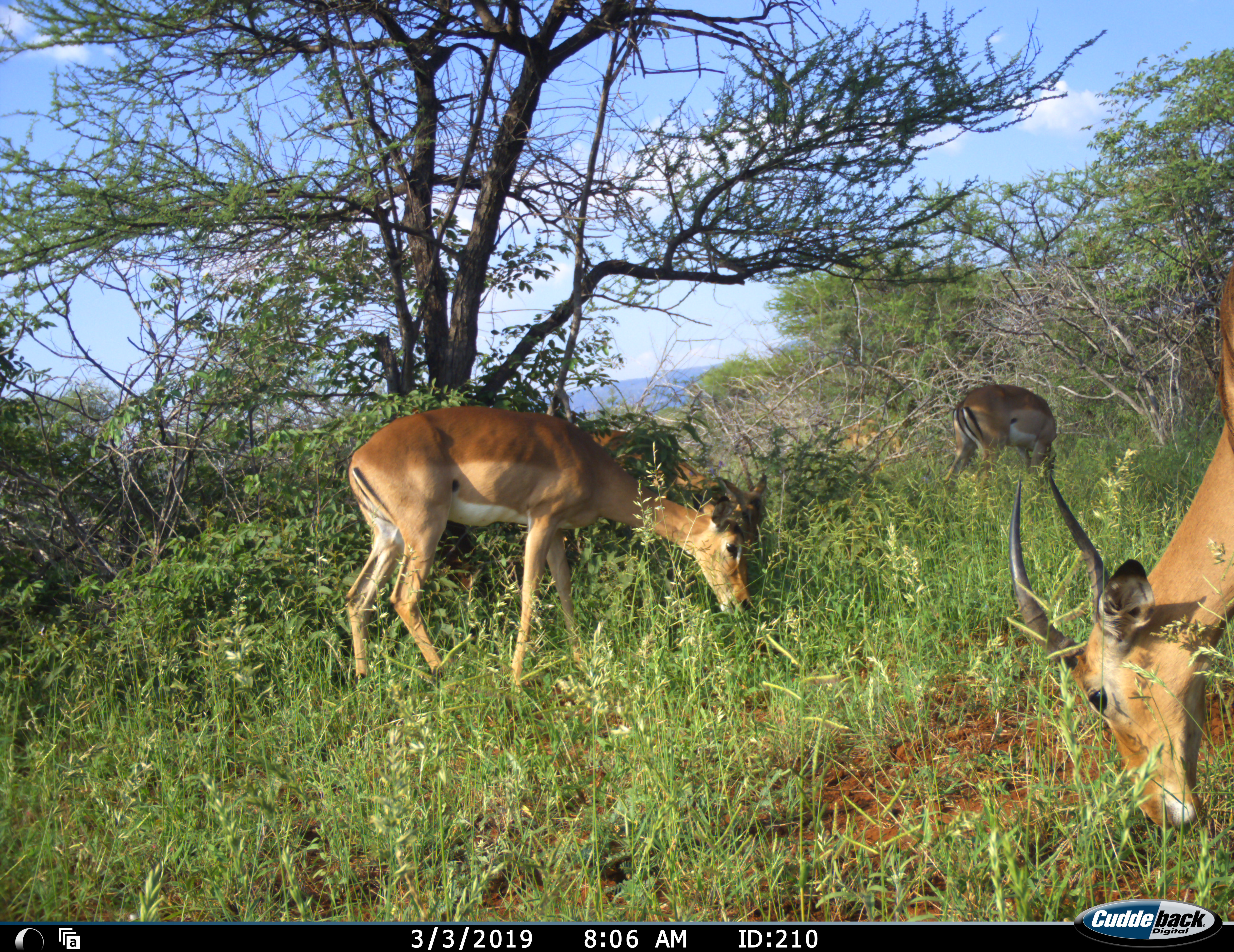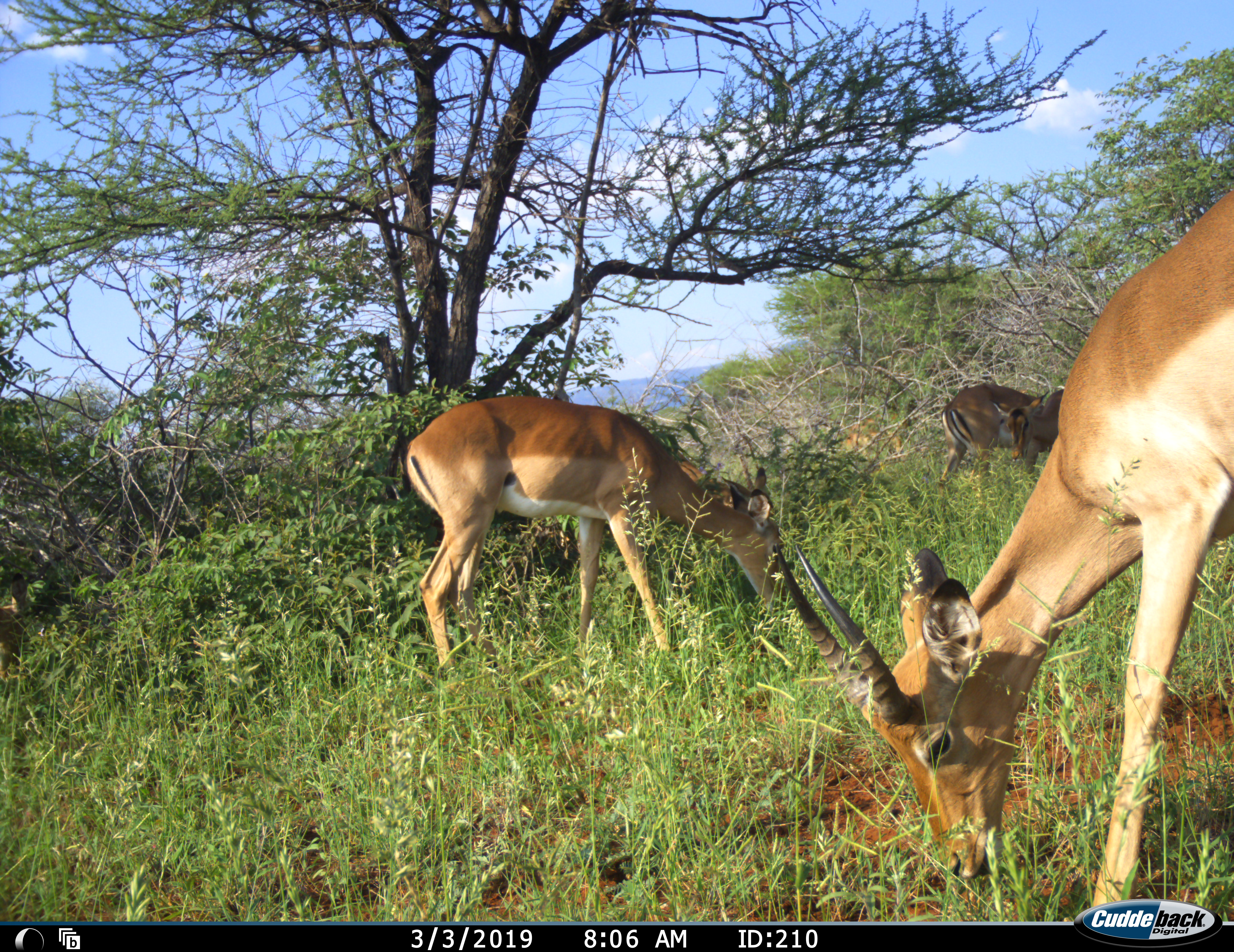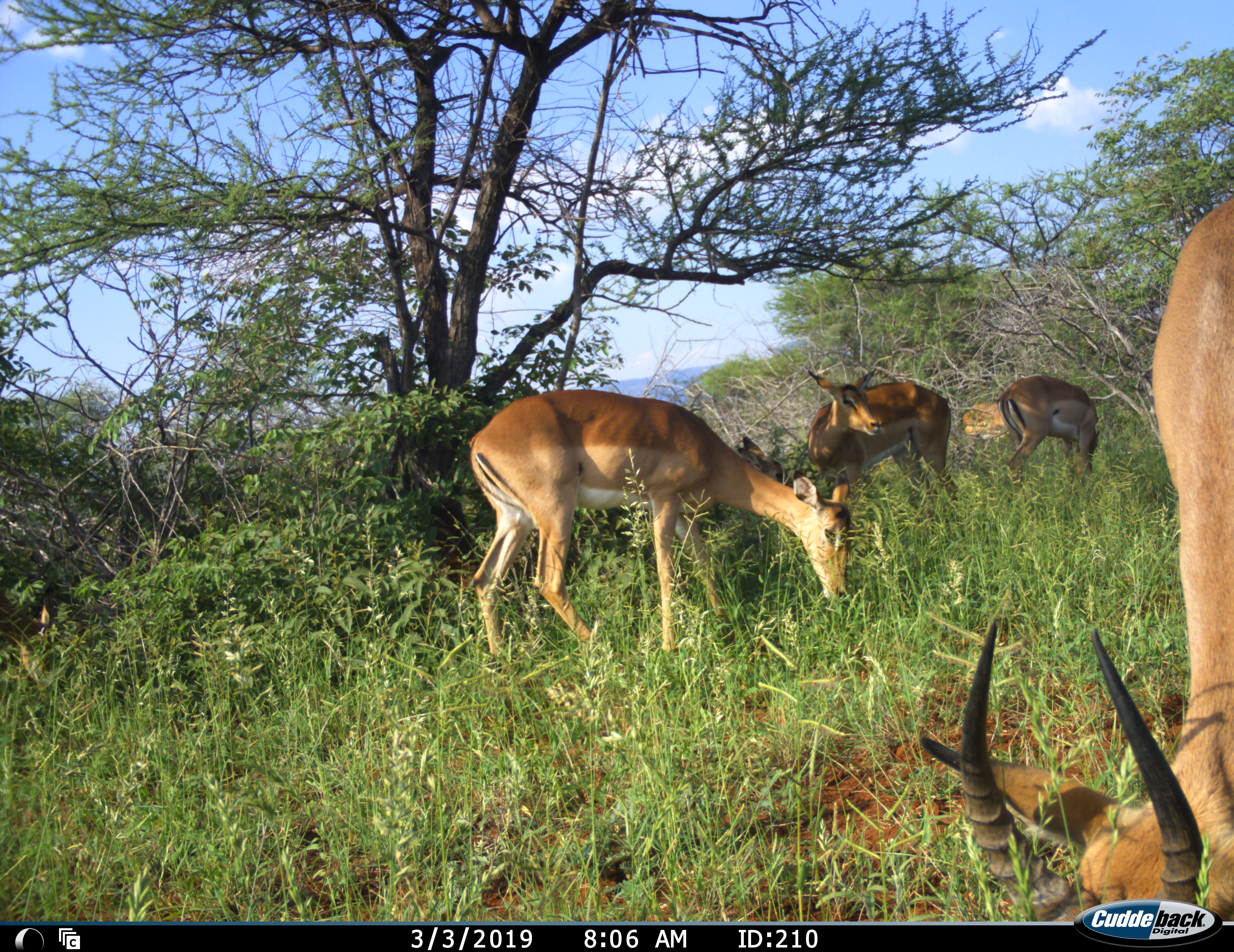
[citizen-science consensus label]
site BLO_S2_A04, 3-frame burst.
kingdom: Animalia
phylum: Chordata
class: Mammalia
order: Artiodactyla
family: Bovidae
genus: Aepyceros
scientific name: Aepyceros melampus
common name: impala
Impala (Aepyceros melampus), count 4. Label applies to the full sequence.